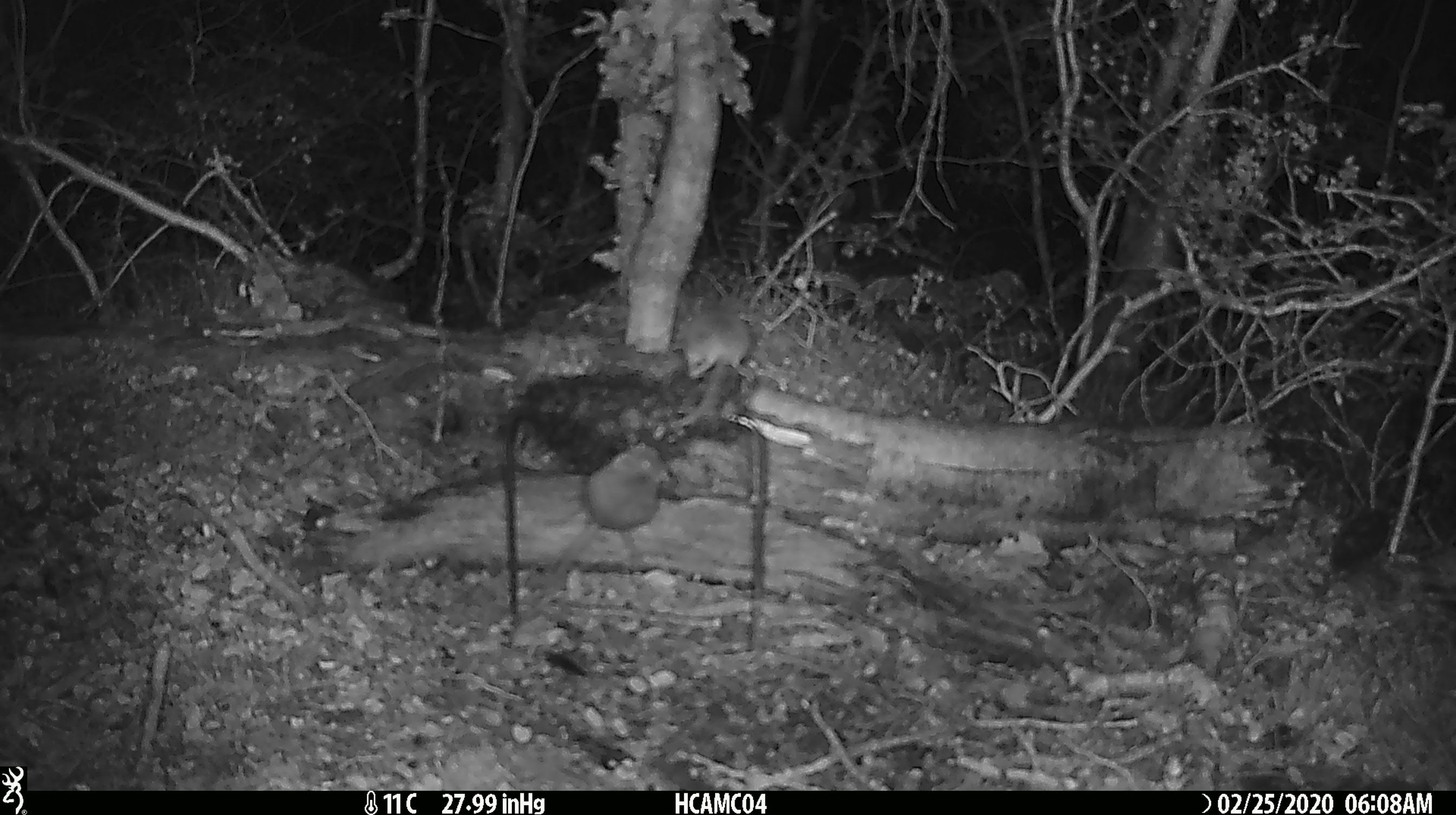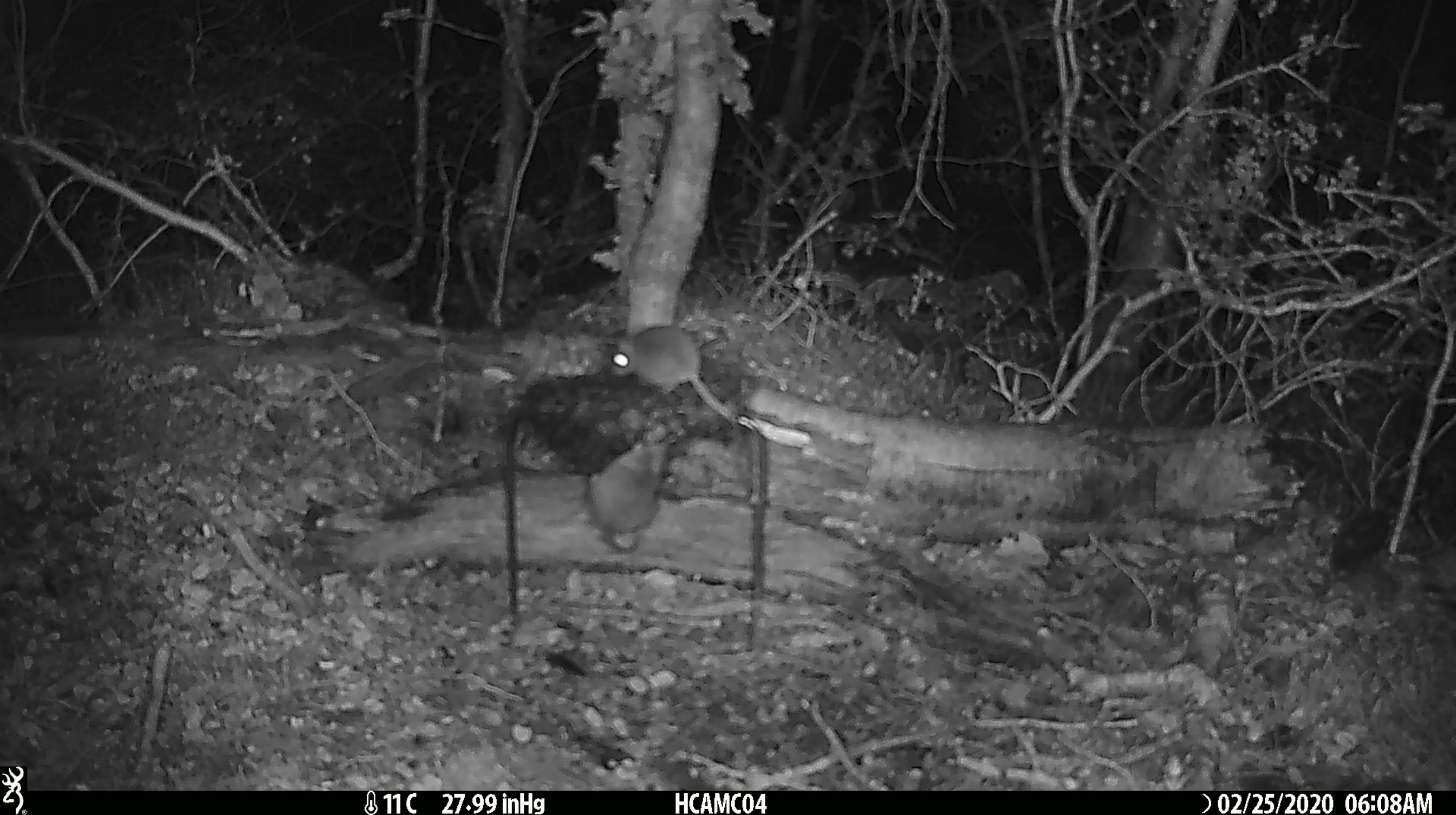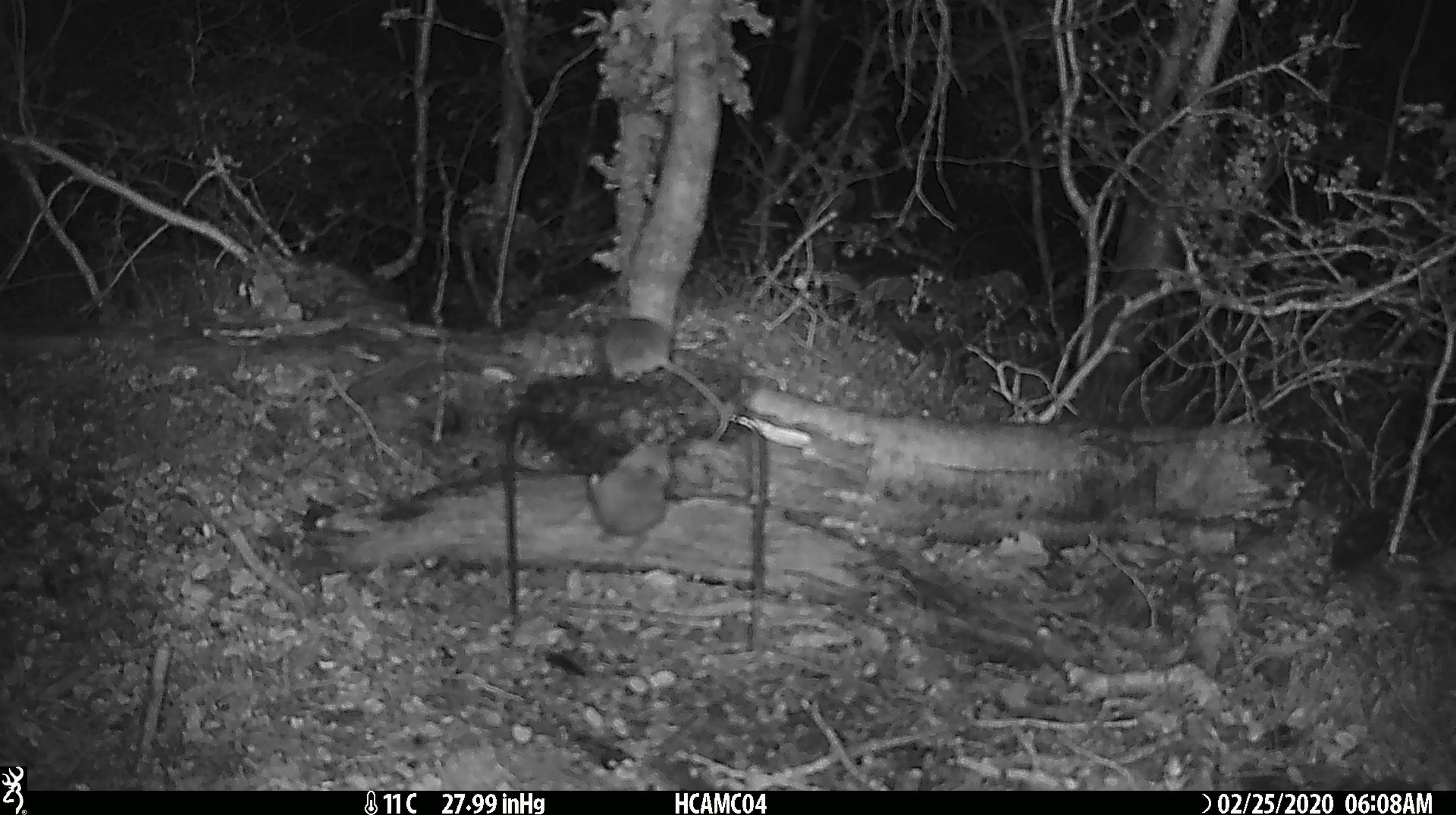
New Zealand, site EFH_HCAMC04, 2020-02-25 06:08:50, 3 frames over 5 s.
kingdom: Animalia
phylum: Chordata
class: Mammalia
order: Rodentia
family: Muridae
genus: Mus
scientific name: Mus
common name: mouse